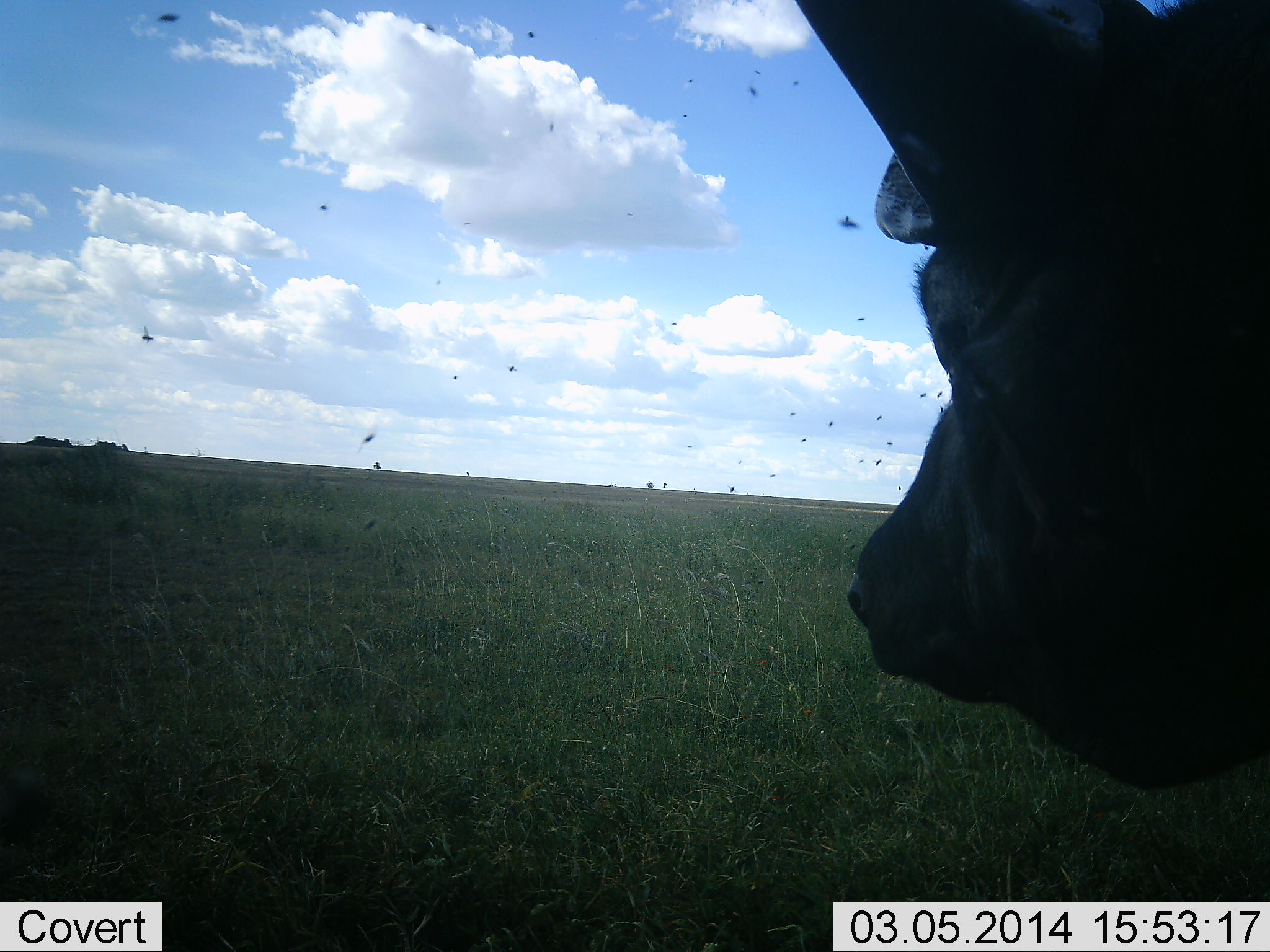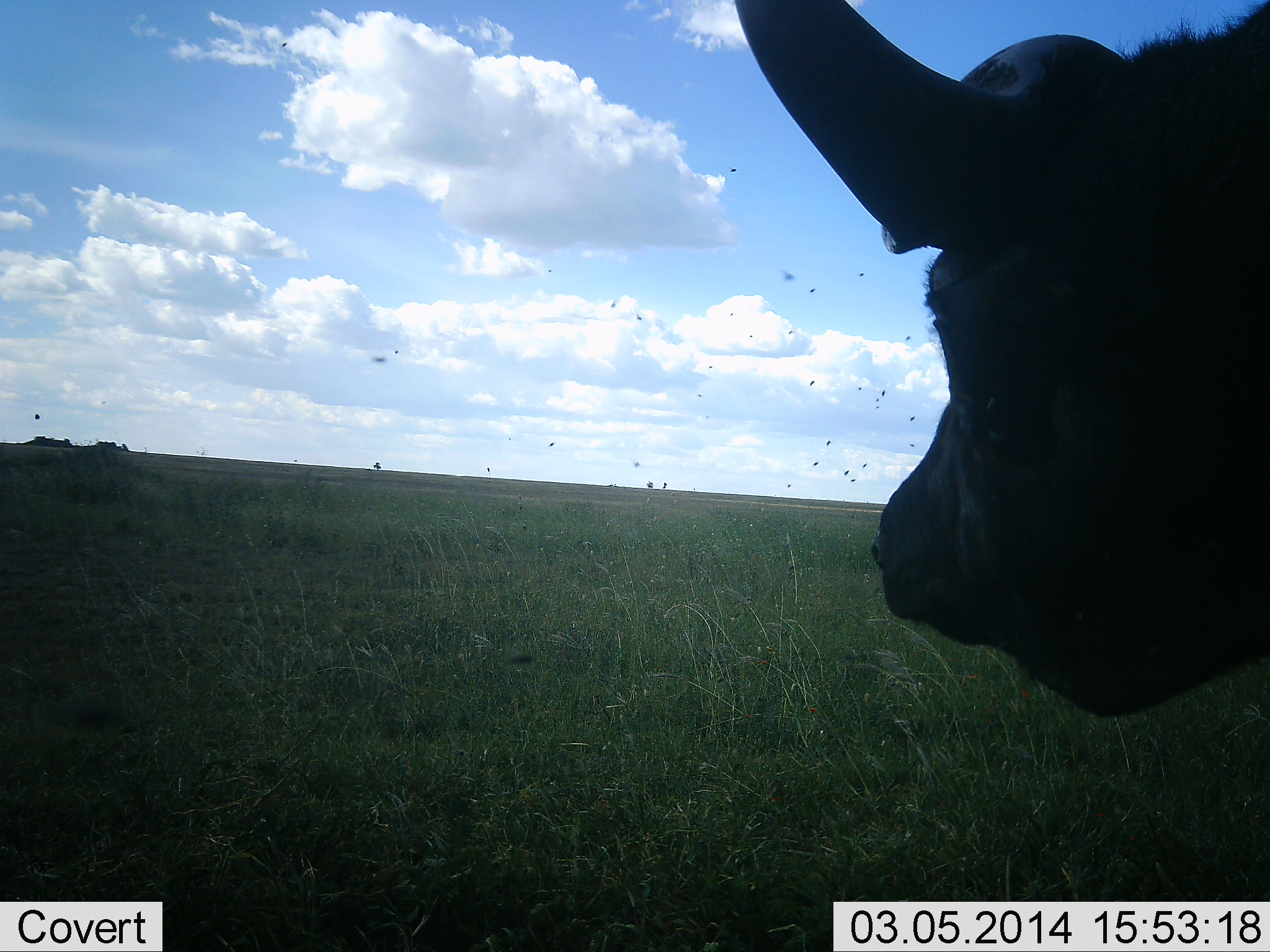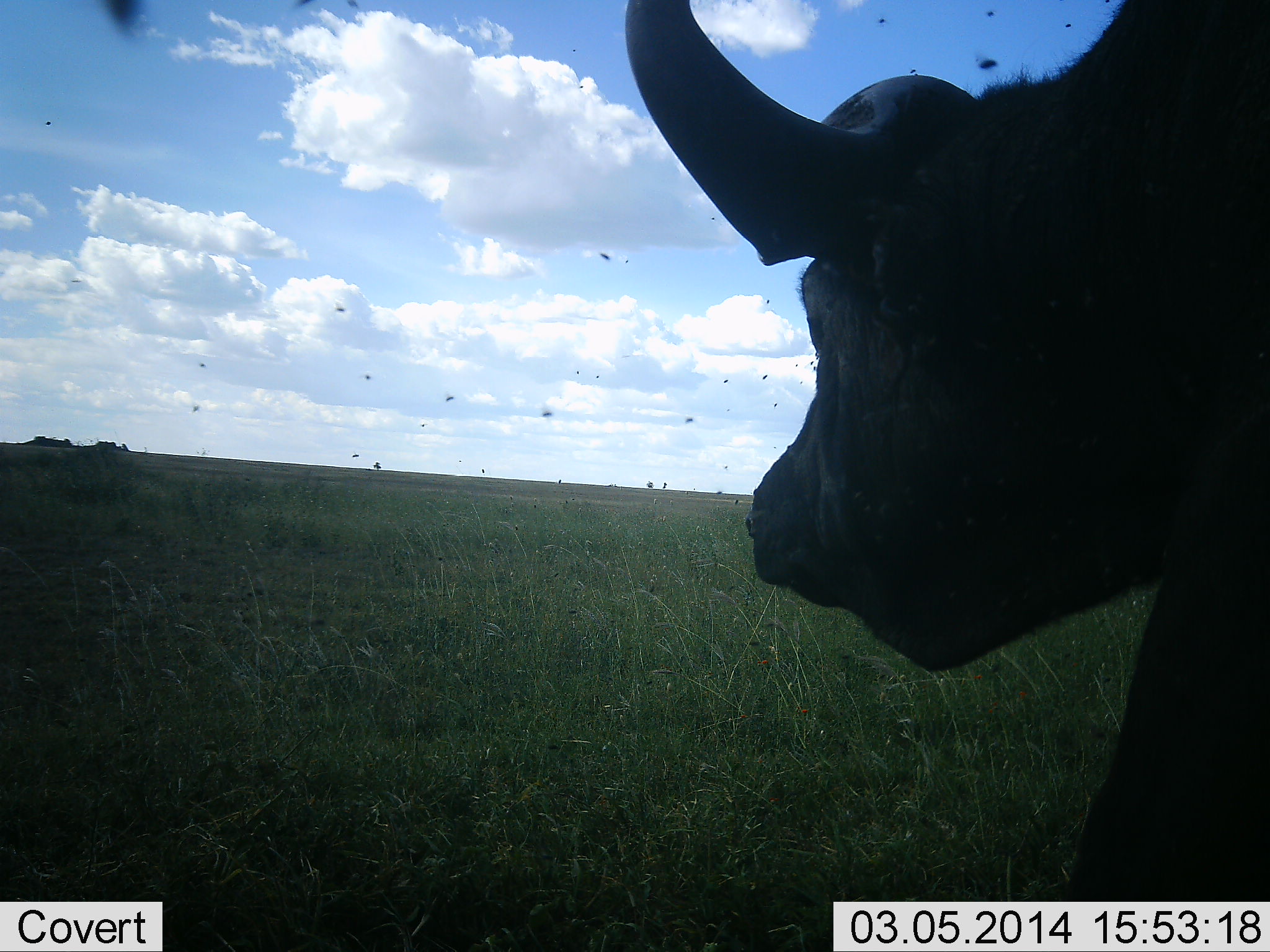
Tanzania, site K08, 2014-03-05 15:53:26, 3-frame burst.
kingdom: Animalia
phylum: Chordata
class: Mammalia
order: Artiodactyla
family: Bovidae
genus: Syncerus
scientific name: Syncerus caffer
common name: cape buffalo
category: buffalo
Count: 1.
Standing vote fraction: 85%.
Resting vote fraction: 0%.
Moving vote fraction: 15%.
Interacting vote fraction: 0%.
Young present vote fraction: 0%.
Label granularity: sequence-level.